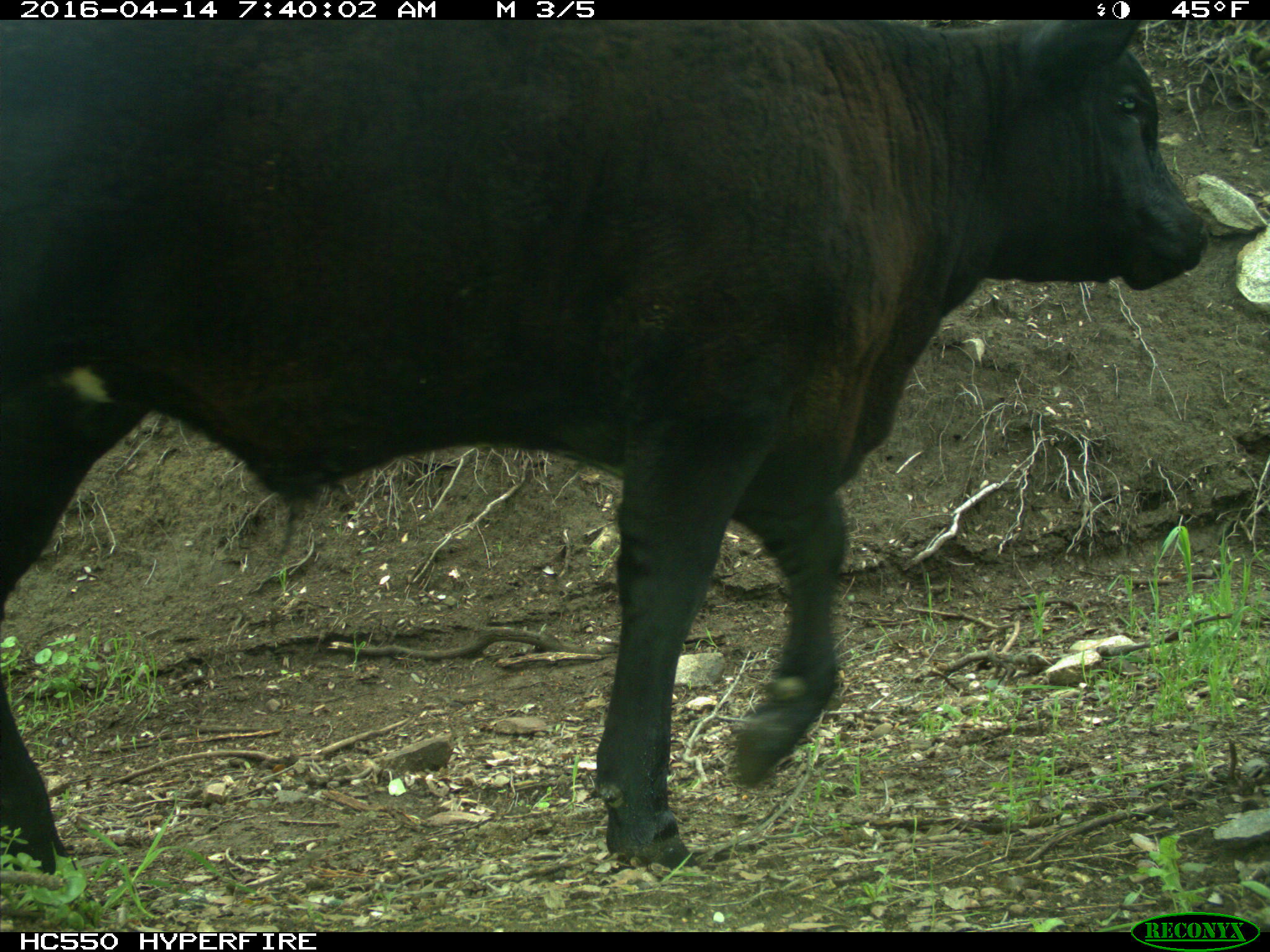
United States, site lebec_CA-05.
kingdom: Animalia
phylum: Chordata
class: Mammalia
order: Artiodactyla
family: Bovidae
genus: Bos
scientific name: Bos taurus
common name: domestic cow